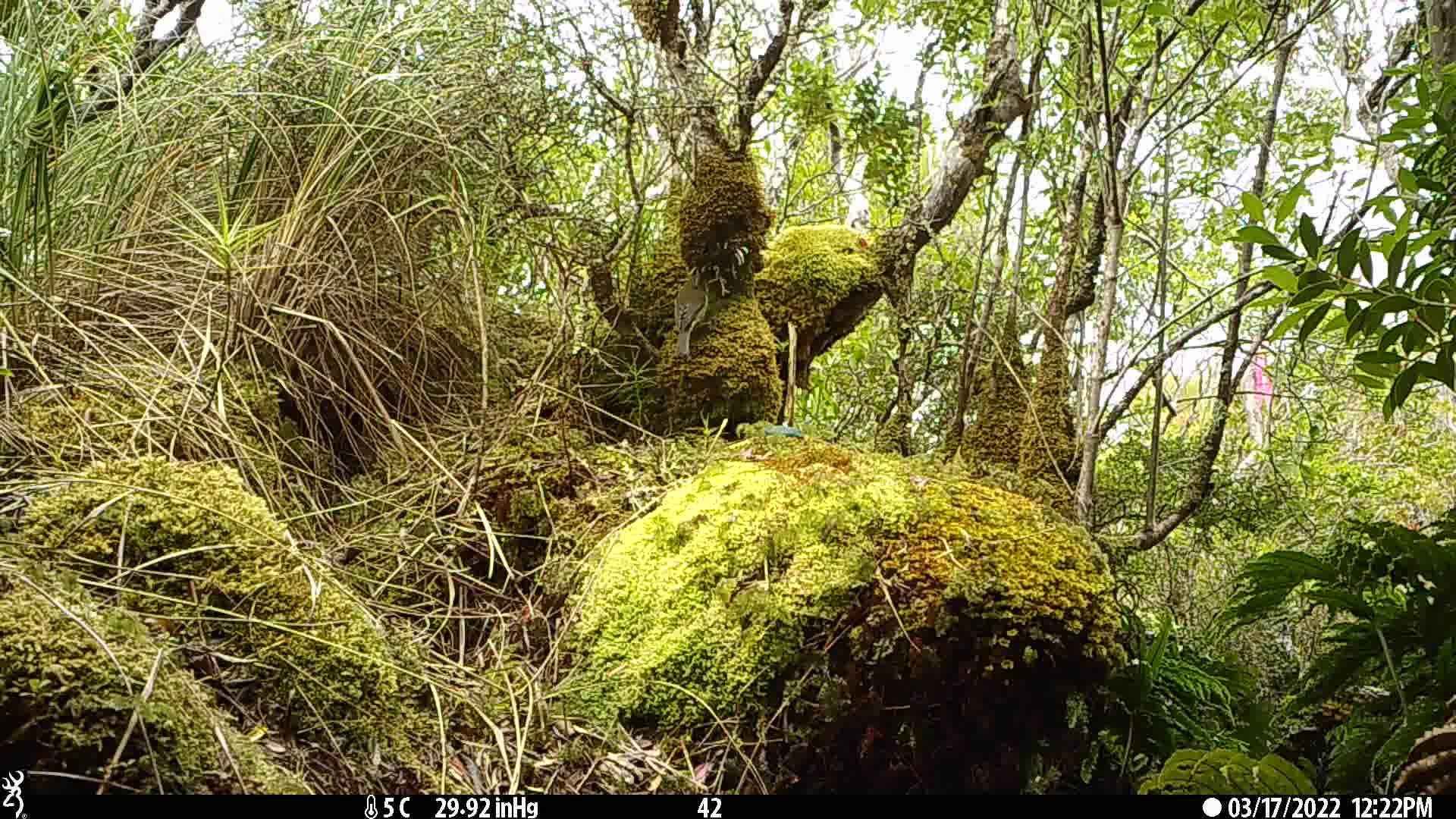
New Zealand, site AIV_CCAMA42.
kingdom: Animalia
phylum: Chordata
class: Aves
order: Passeriformes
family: Meliphagidae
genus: Anthornis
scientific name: Anthornis melanura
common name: new zealand bellbird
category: bellbird